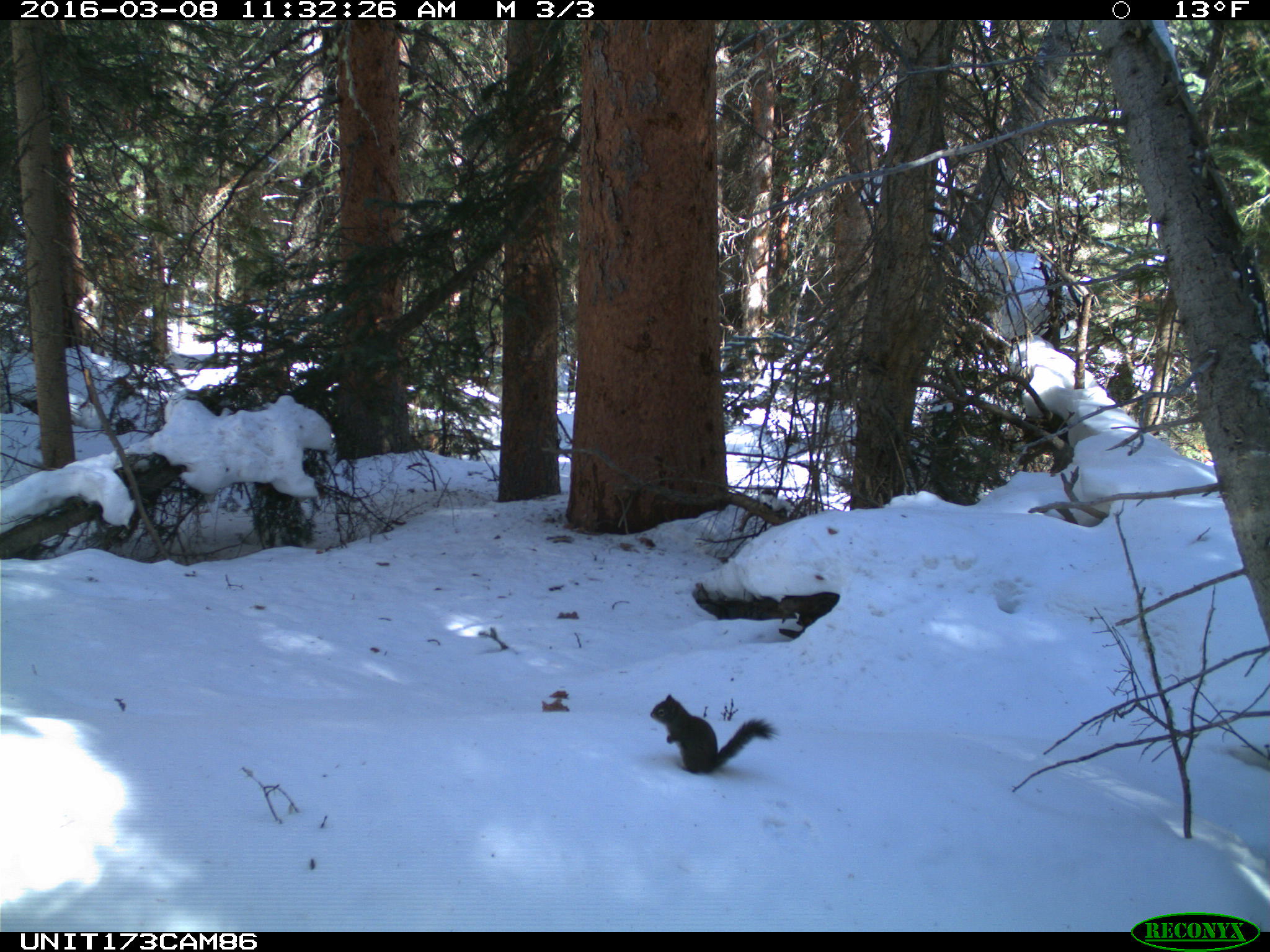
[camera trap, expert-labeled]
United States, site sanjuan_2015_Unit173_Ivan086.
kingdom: Animalia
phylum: Chordata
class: Mammalia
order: Rodentia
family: Sciuridae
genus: Tamiasciurus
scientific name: Tamiasciurus hudsonicus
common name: american red squirrel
Tamiasciurus hudsonicus (american red squirrel).